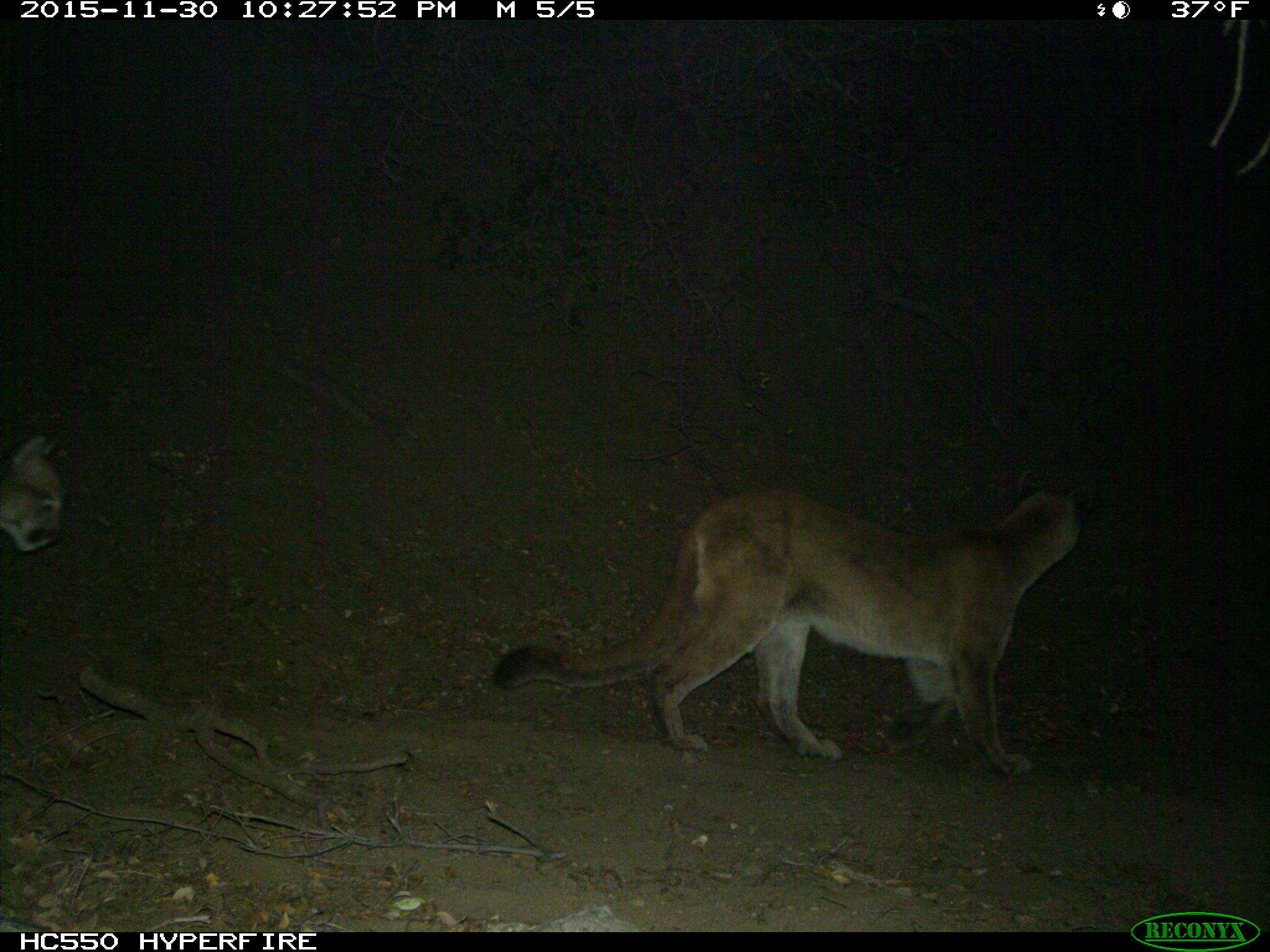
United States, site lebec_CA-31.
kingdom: Animalia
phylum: Chordata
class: Mammalia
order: Carnivora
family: Felidae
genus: Puma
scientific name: Puma concolor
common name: mountain lion